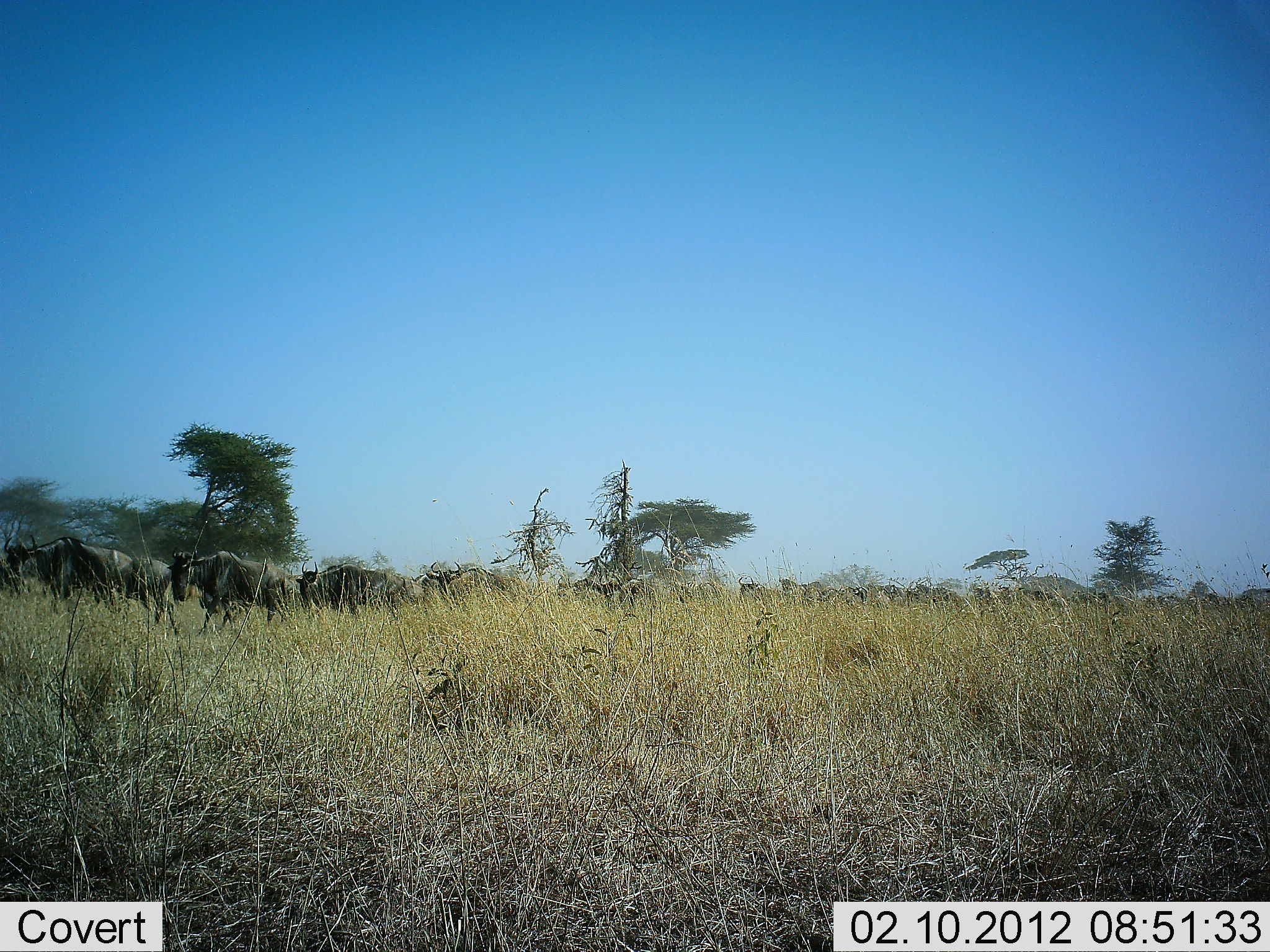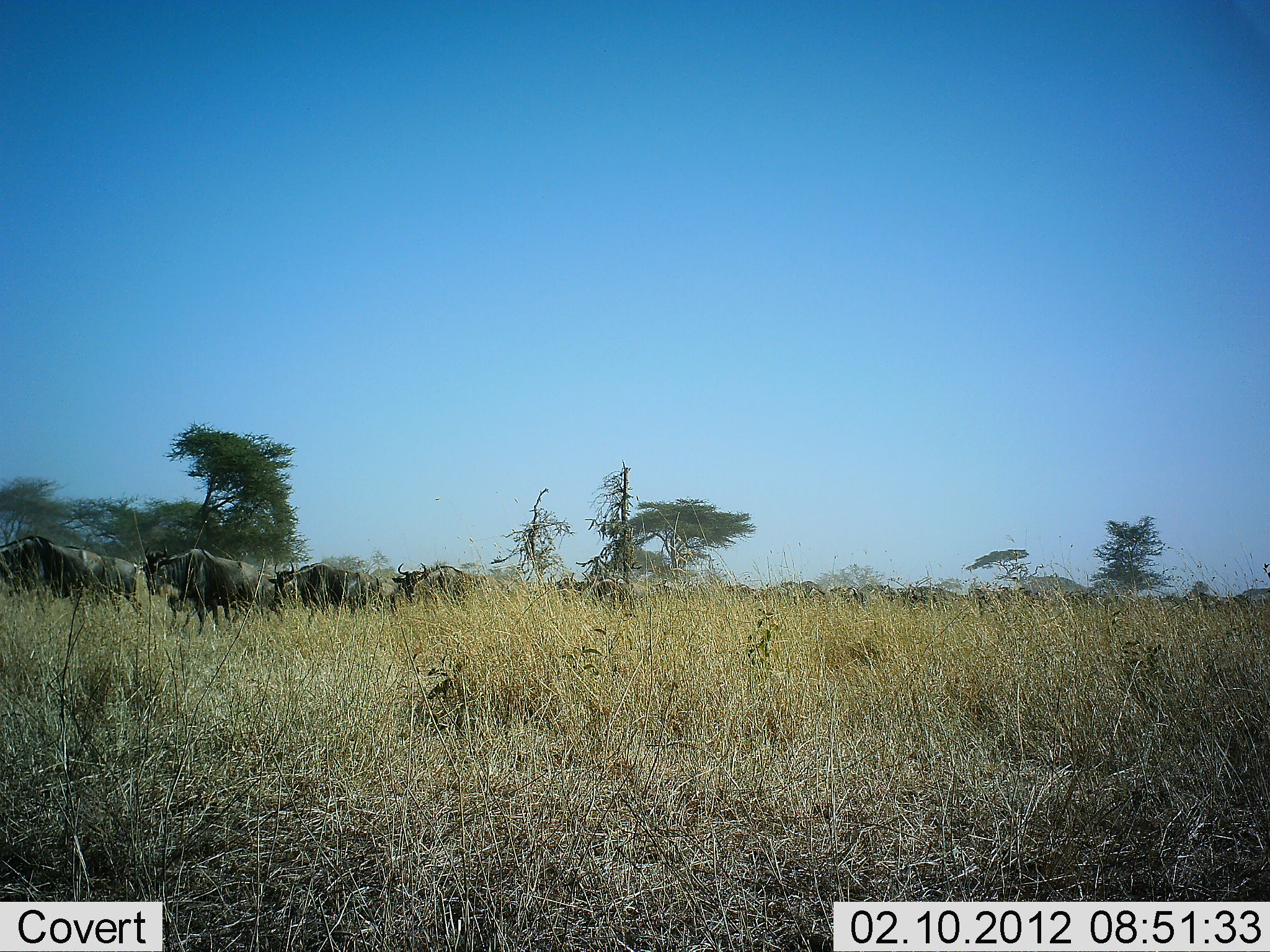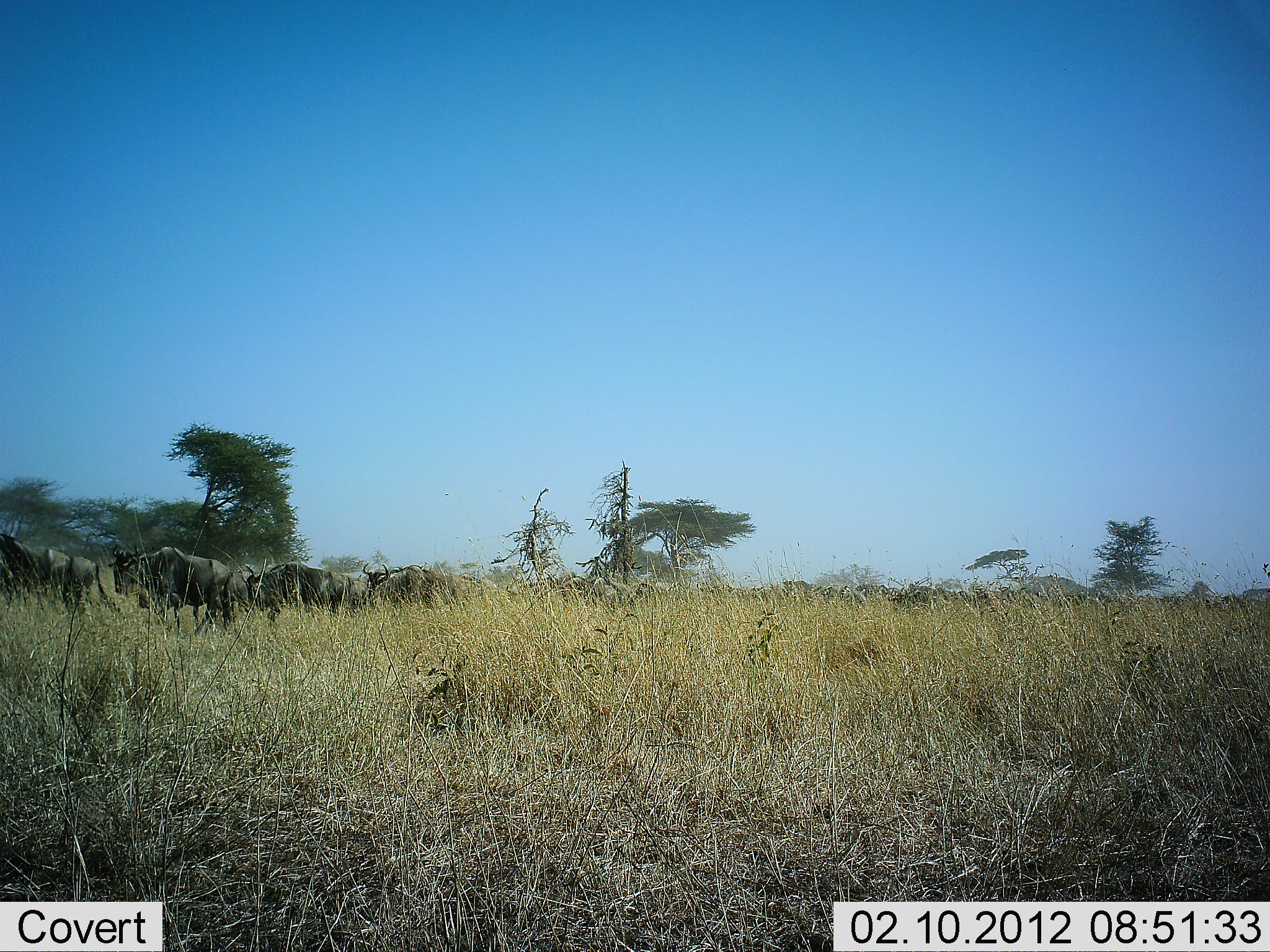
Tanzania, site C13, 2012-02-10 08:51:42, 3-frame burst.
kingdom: Animalia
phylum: Chordata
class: Mammalia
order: Artiodactyla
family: Bovidae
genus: Connochaetes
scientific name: Connochaetes taurinus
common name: blue wildebeest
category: wildebeest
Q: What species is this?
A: Wildebeest (blue wildebeest) (Connochaetes taurinus).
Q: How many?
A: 11-50.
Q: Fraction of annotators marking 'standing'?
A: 0%.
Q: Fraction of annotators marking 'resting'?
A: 0%.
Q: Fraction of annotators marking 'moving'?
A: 100%.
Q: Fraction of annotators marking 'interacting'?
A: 0%.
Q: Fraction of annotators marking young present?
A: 6%.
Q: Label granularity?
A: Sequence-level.